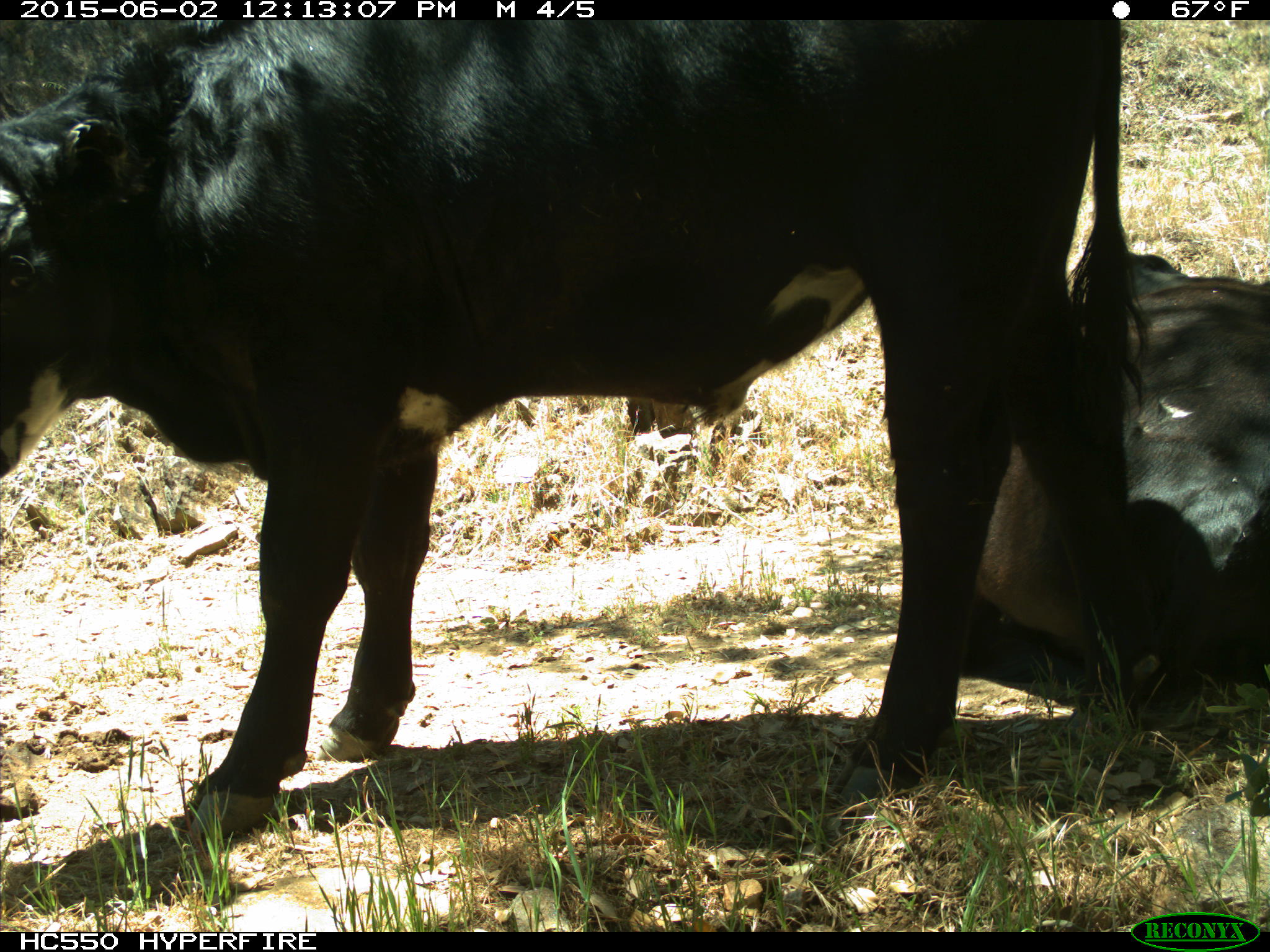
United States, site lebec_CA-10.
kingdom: Animalia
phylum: Chordata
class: Mammalia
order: Artiodactyla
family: Bovidae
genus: Bos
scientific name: Bos taurus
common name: domestic cow